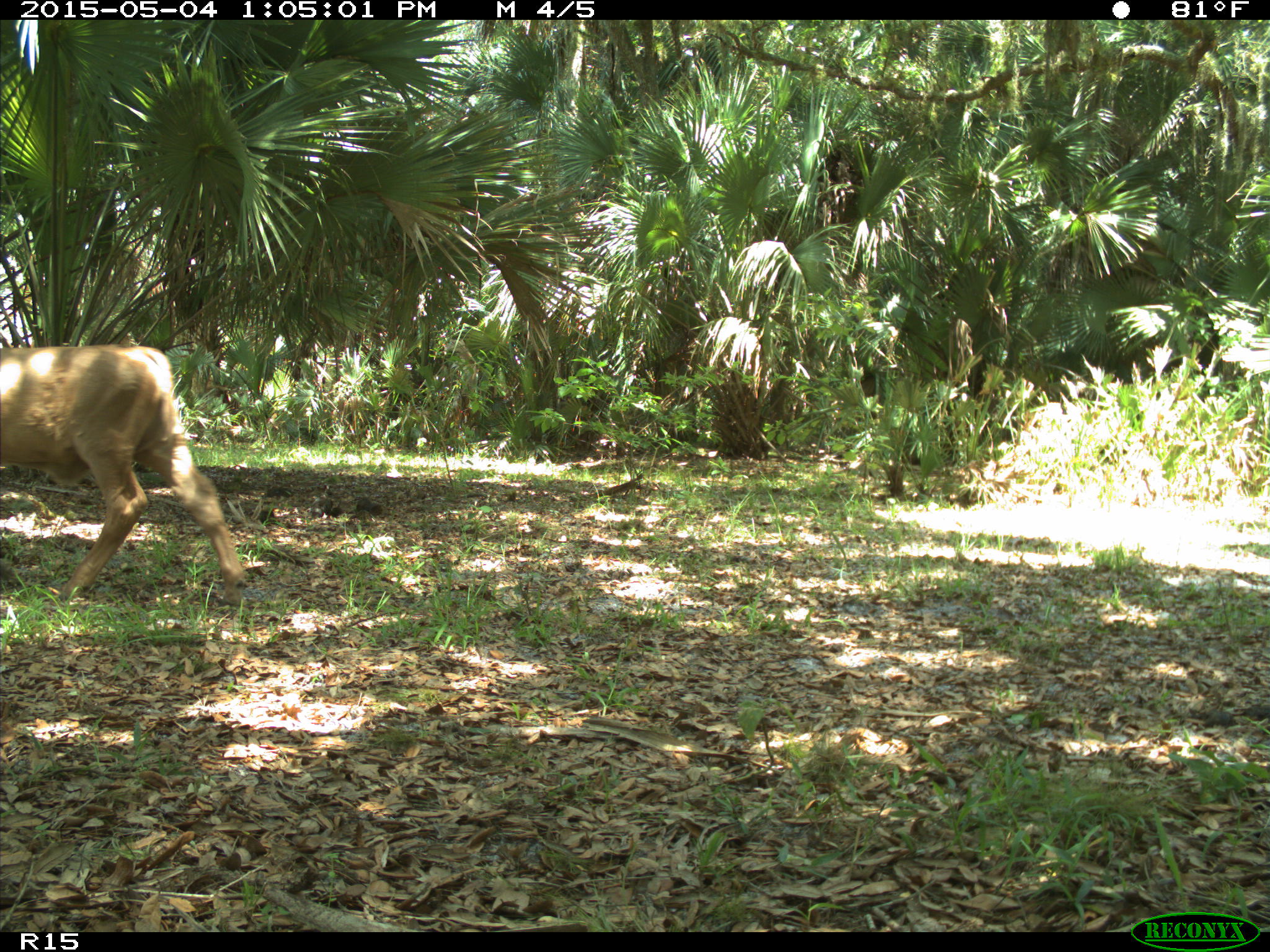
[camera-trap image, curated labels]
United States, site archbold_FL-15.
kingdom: Animalia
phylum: Chordata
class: Mammalia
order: Artiodactyla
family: Bovidae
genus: Bos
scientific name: Bos taurus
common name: domestic cow